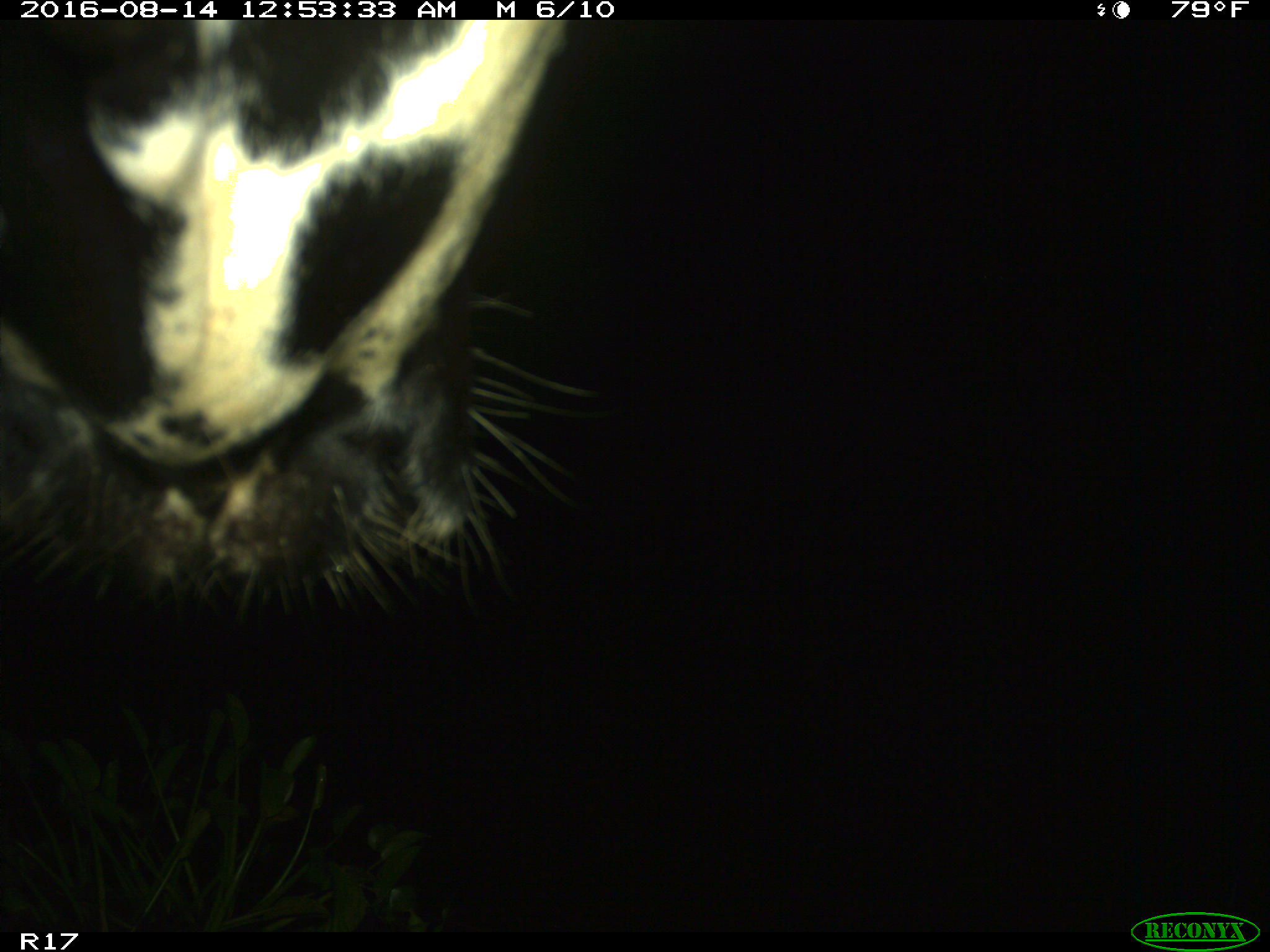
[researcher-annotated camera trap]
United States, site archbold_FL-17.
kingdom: Animalia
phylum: Chordata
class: Mammalia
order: Artiodactyla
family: Bovidae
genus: Bos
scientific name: Bos taurus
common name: domestic cow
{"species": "Bos taurus (domestic cow)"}